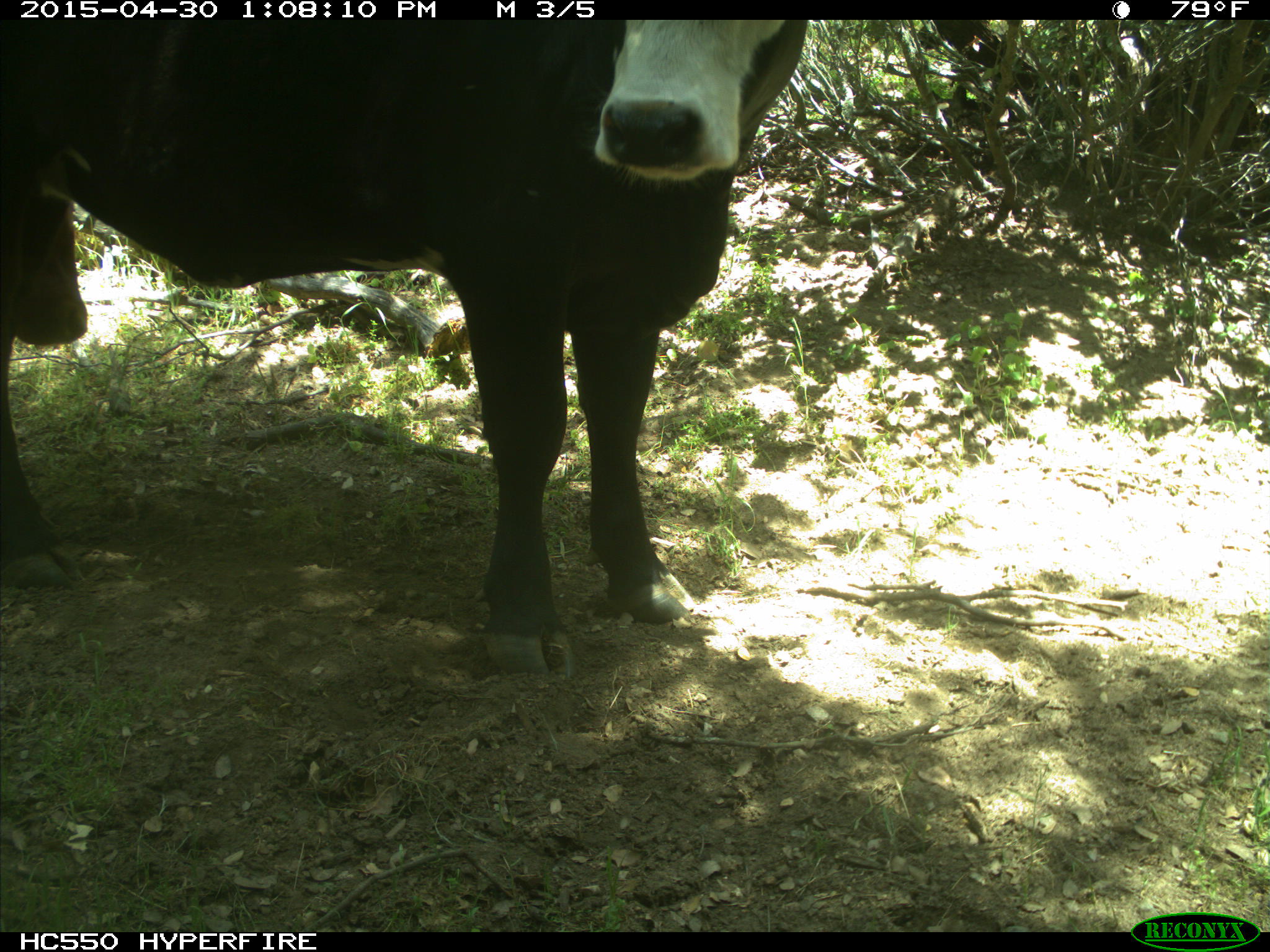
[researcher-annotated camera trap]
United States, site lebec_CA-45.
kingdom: Animalia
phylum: Chordata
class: Mammalia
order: Artiodactyla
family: Bovidae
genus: Bos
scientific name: Bos taurus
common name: domestic cow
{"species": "Bos taurus (domestic cow)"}